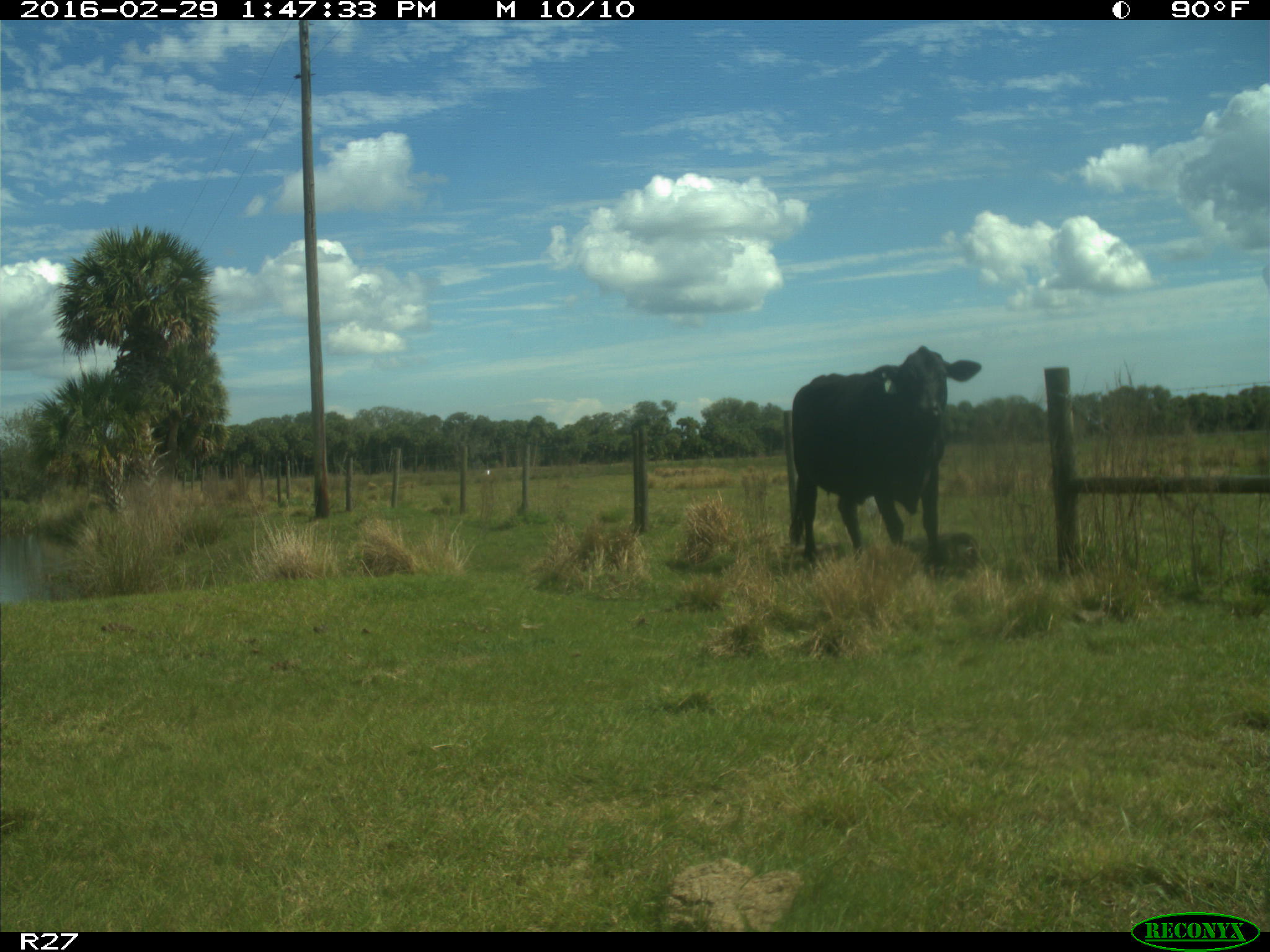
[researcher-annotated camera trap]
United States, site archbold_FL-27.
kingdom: Animalia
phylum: Chordata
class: Mammalia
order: Artiodactyla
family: Bovidae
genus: Bos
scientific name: Bos taurus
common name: domestic cow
Bos taurus (domestic cow).